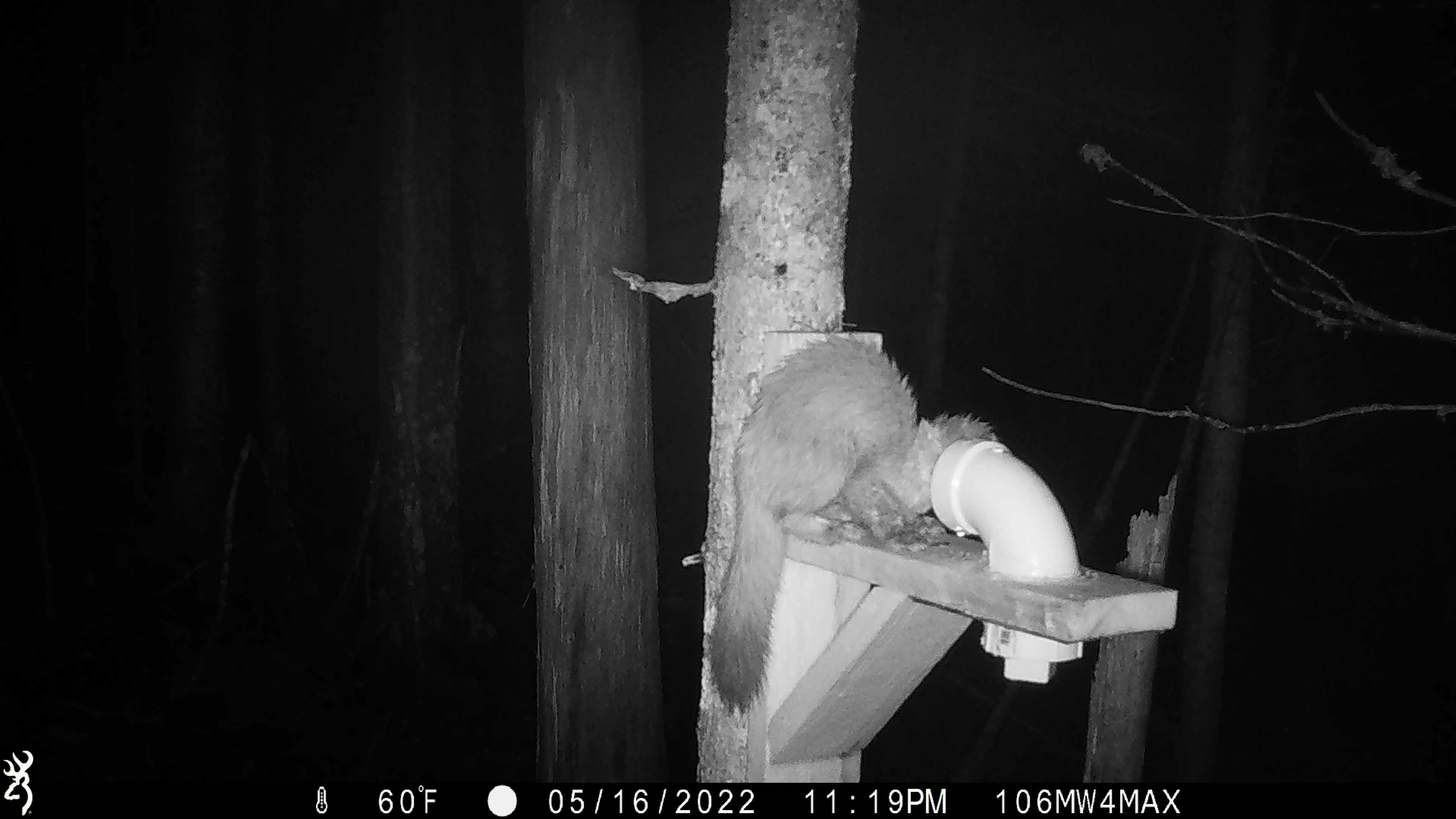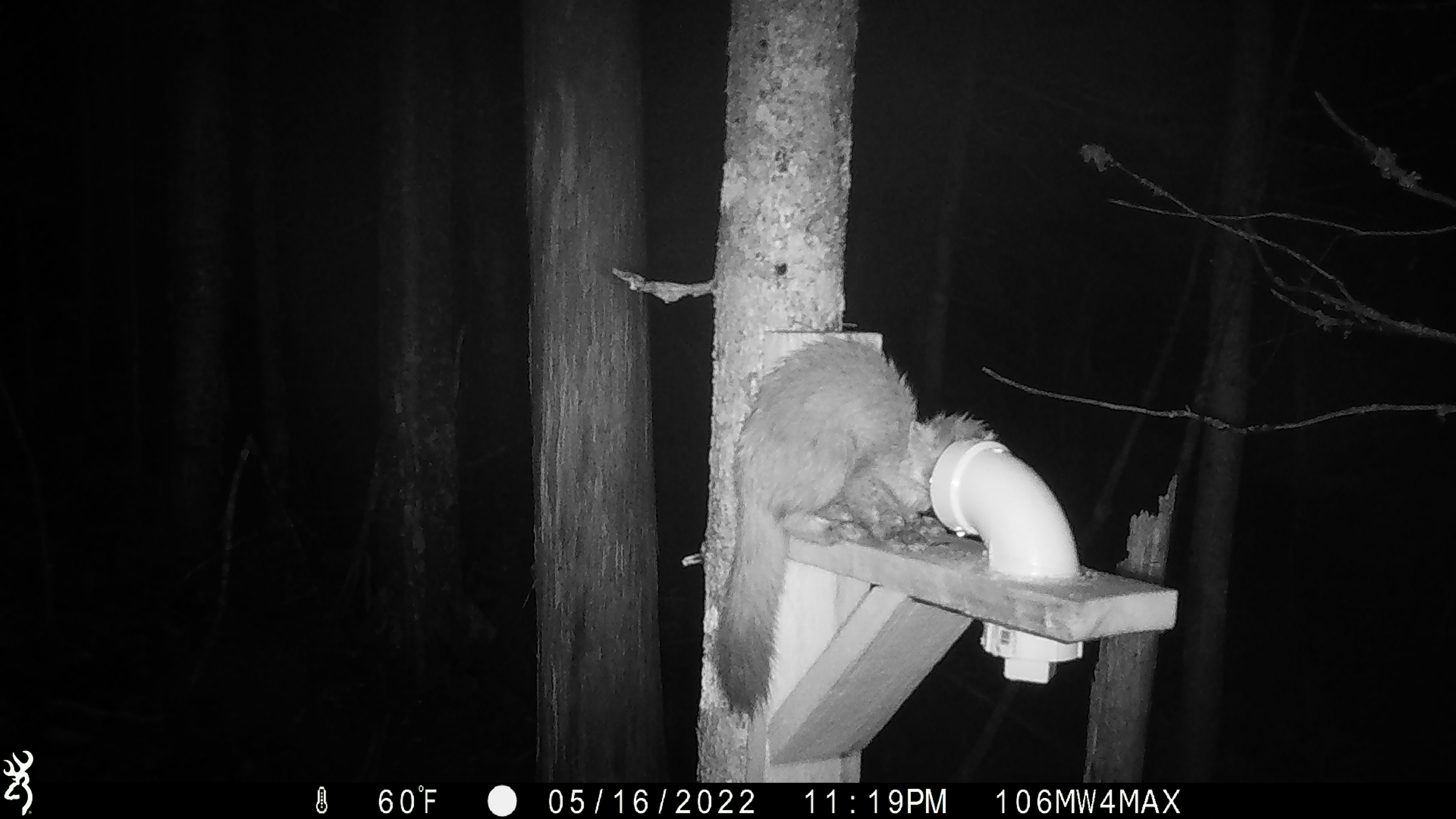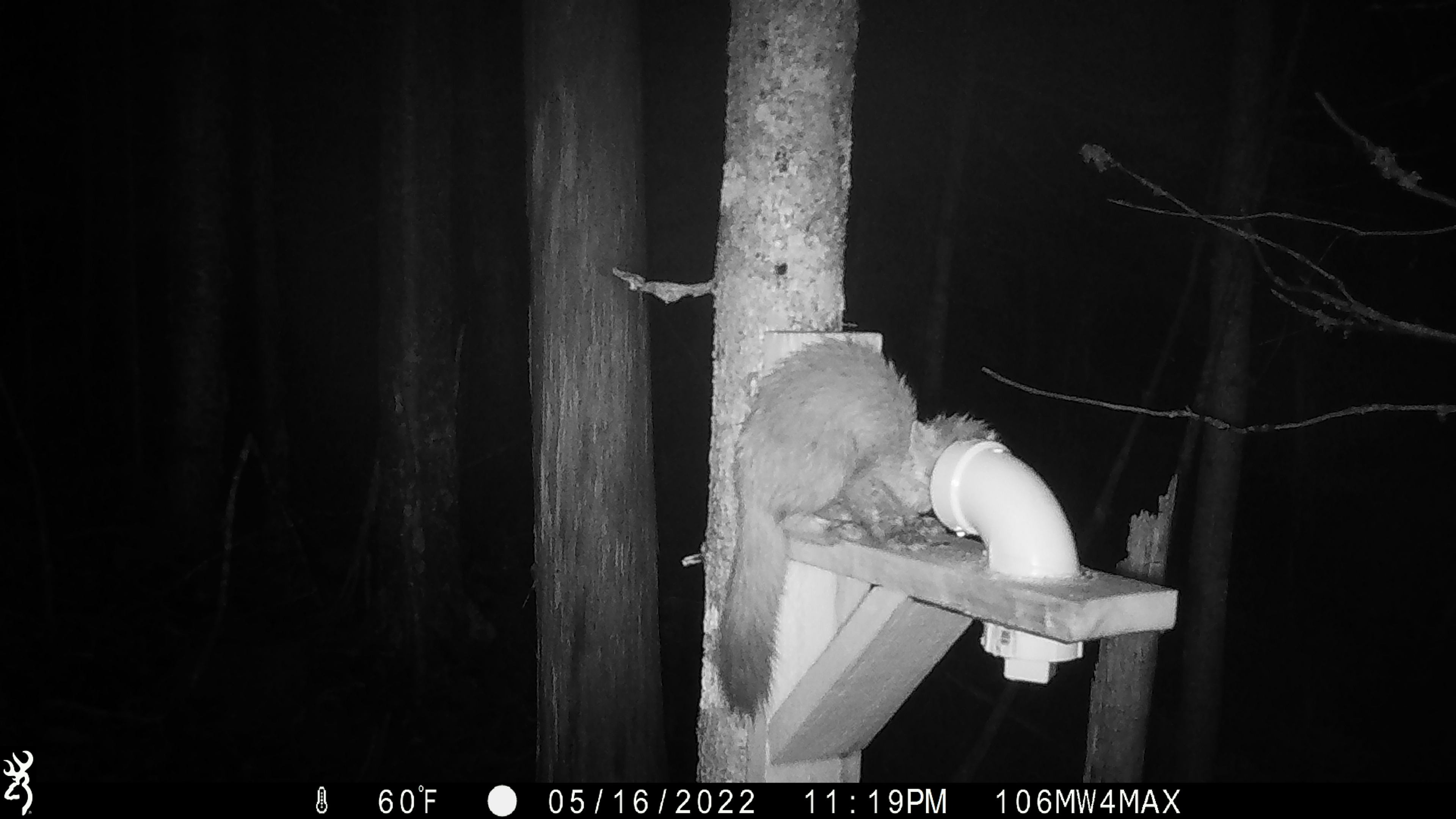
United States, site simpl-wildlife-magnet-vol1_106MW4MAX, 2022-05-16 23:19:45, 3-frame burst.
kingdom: Animalia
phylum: Chordata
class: Mammalia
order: Carnivora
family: Mustelidae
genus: Martes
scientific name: Martes americana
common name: american marten